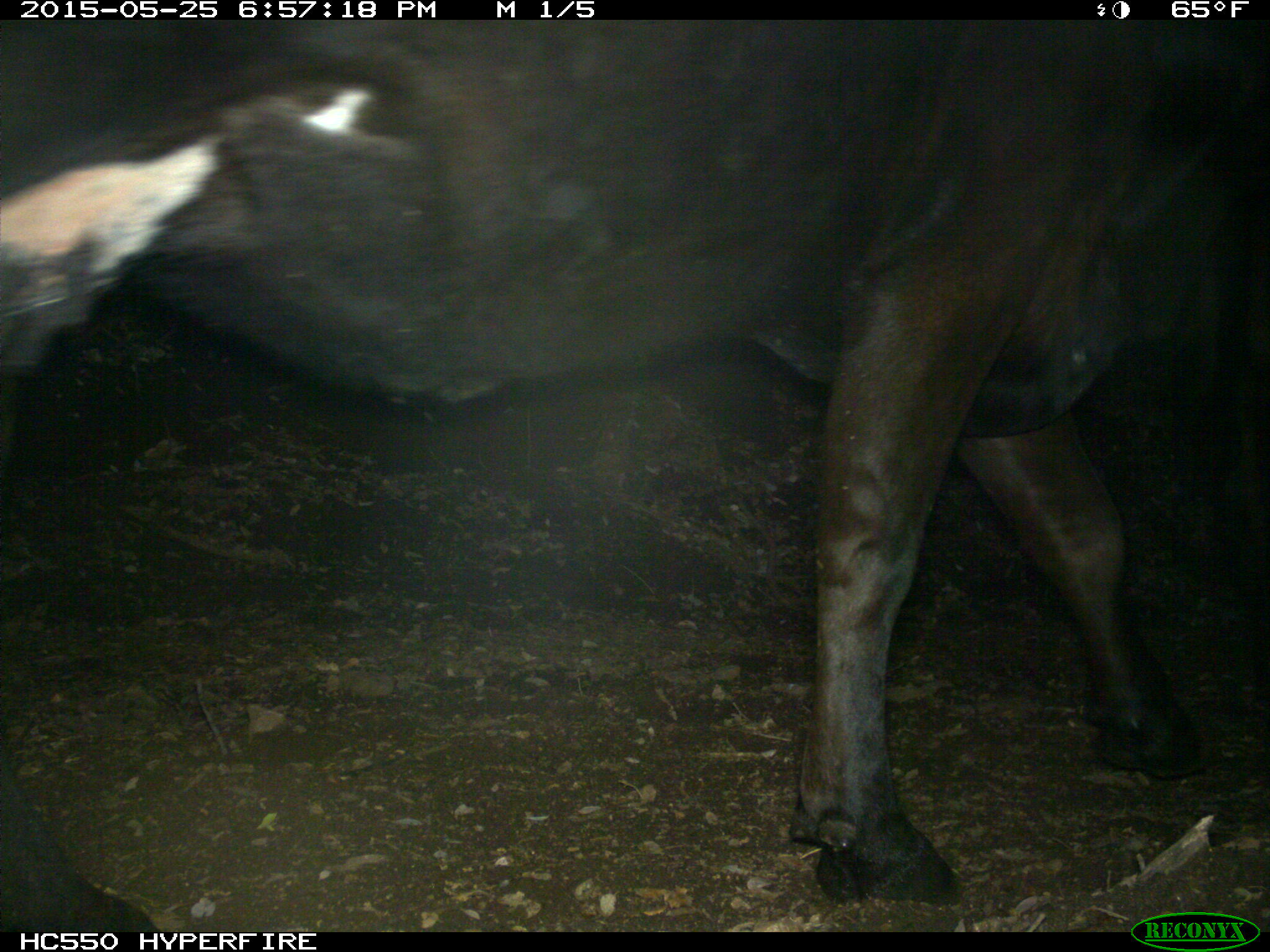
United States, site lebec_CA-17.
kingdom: Animalia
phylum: Chordata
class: Mammalia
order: Artiodactyla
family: Bovidae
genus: Bos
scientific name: Bos taurus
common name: domestic cow